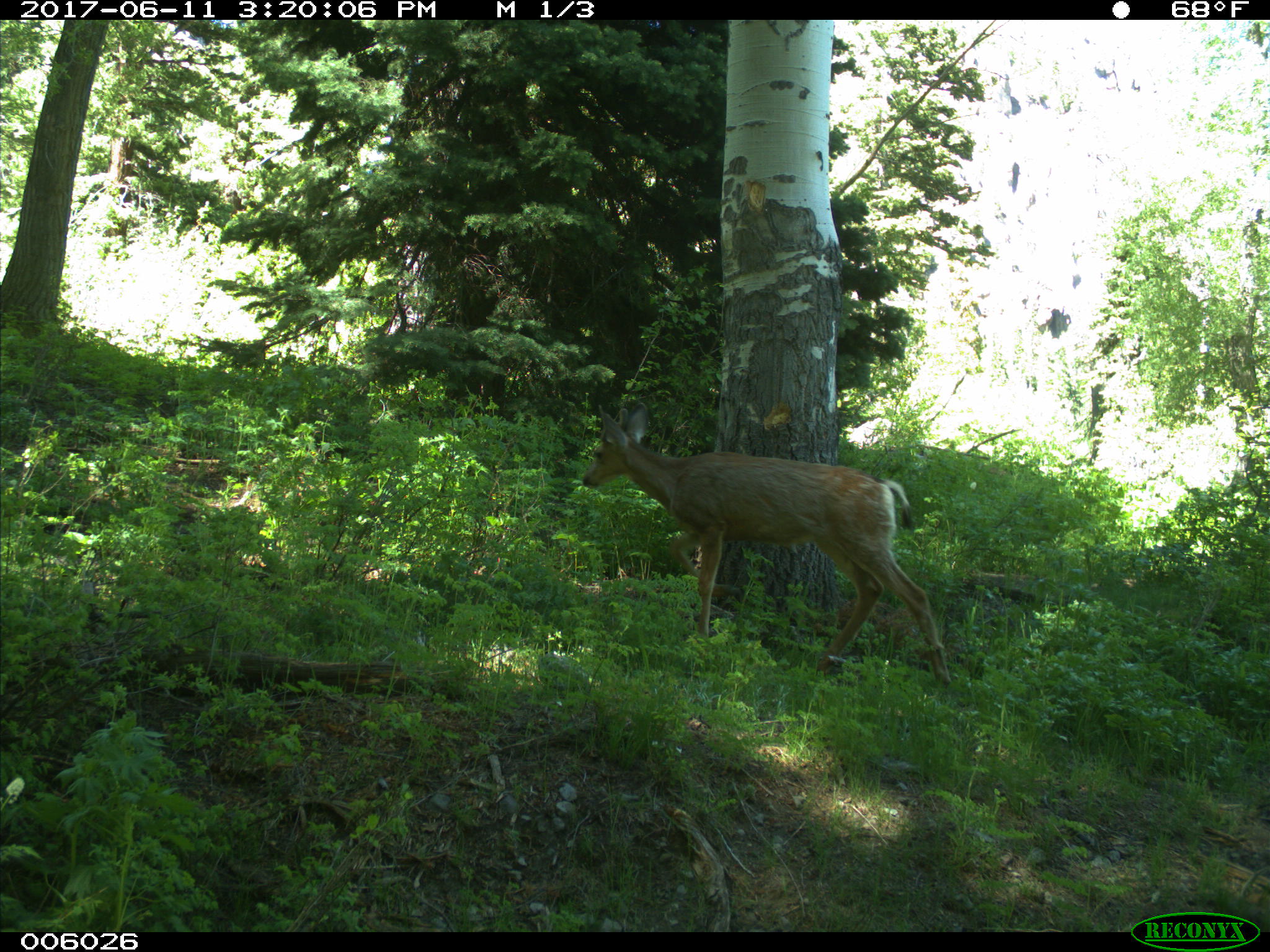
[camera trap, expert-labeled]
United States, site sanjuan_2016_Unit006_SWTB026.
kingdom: Animalia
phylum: Chordata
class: Mammalia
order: Artiodactyla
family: Cervidae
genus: Odocoileus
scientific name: Odocoileus hemionus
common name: mule deer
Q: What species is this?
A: Odocoileus hemionus (mule deer).